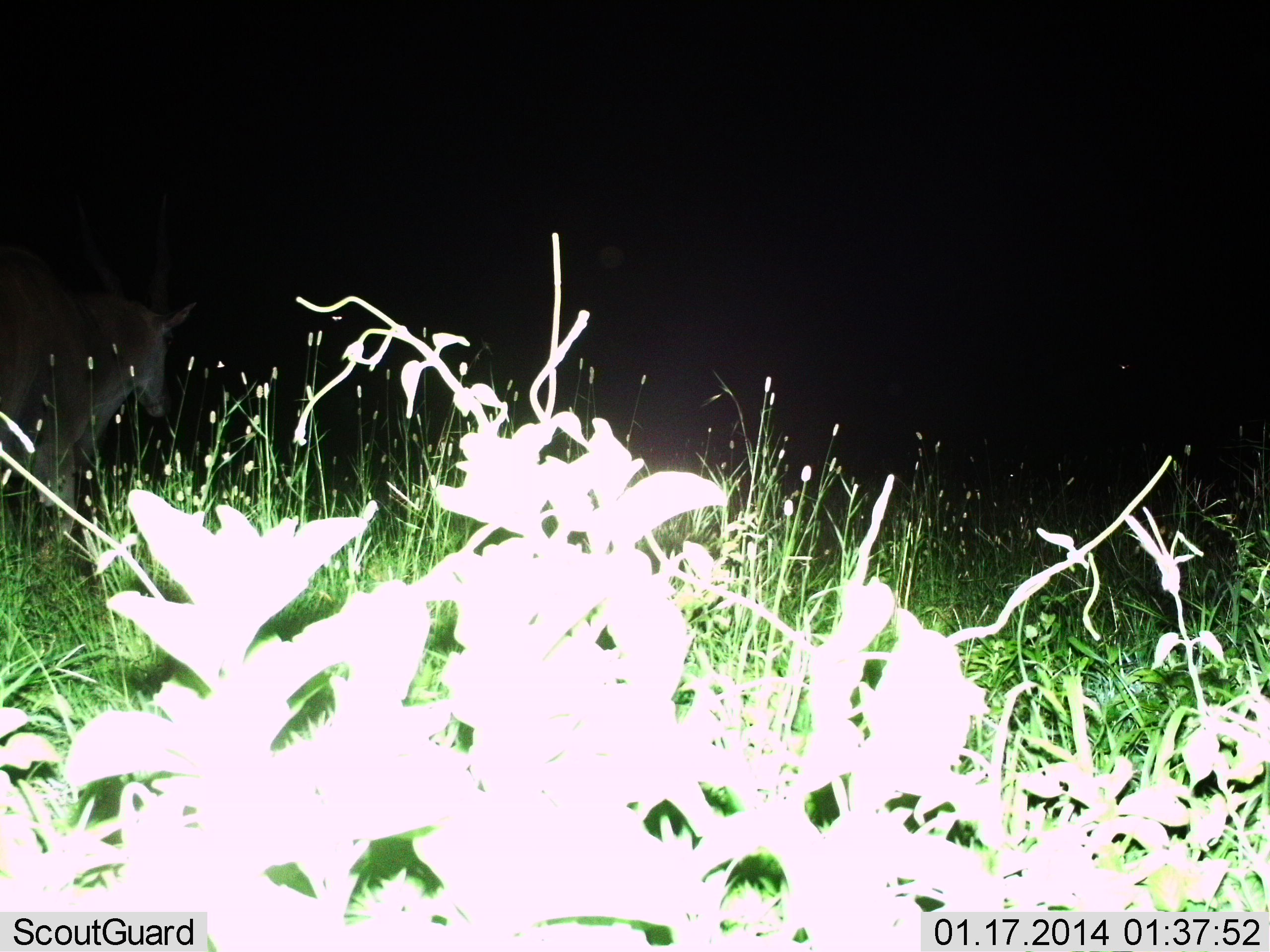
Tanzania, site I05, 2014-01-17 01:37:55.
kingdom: Animalia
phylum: Chordata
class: Mammalia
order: Artiodactyla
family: Bovidae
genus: Tragelaphus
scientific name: Tragelaphus oryx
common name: eland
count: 1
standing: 82%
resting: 0%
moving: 18%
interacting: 0%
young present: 0%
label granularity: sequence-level